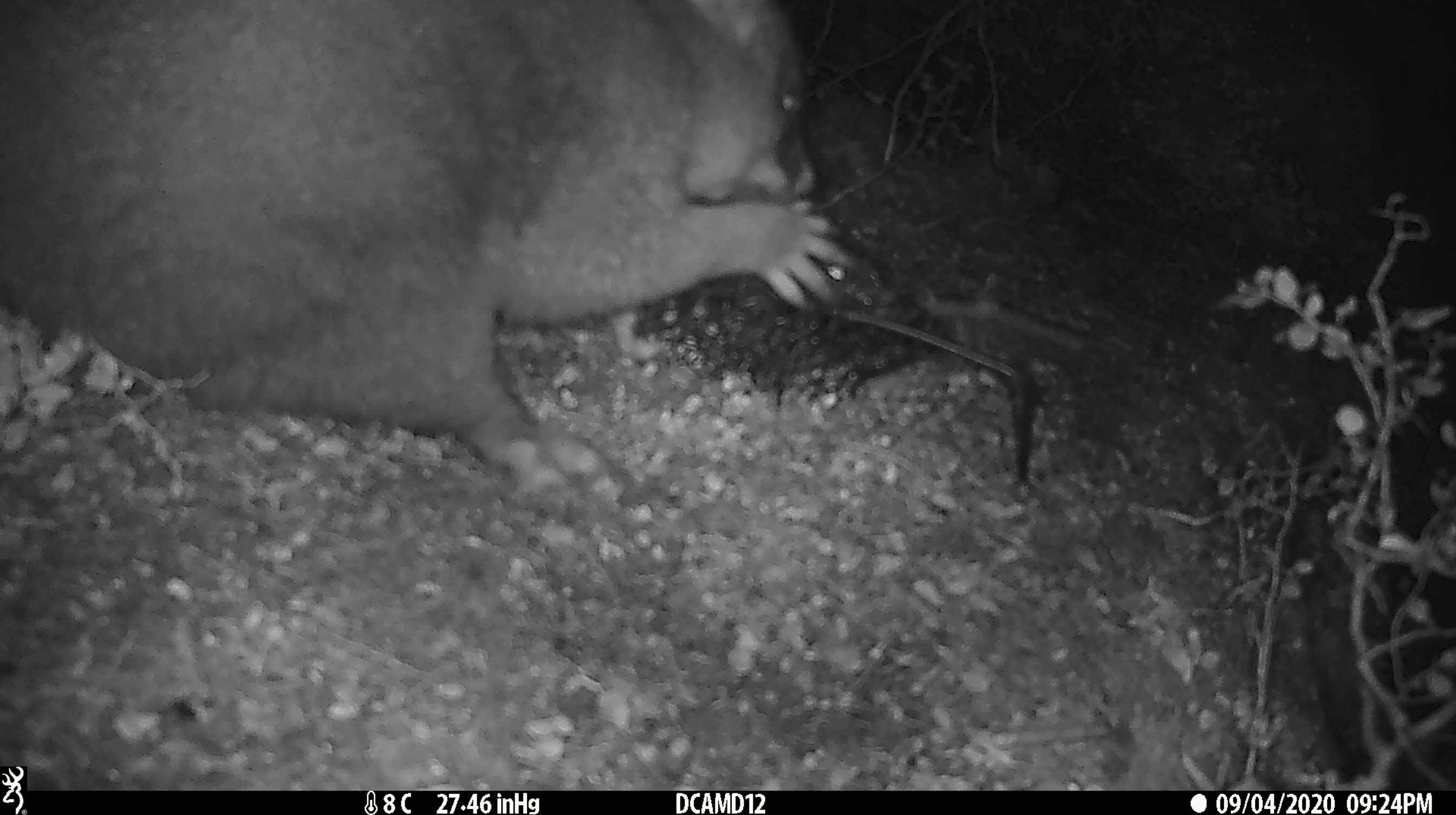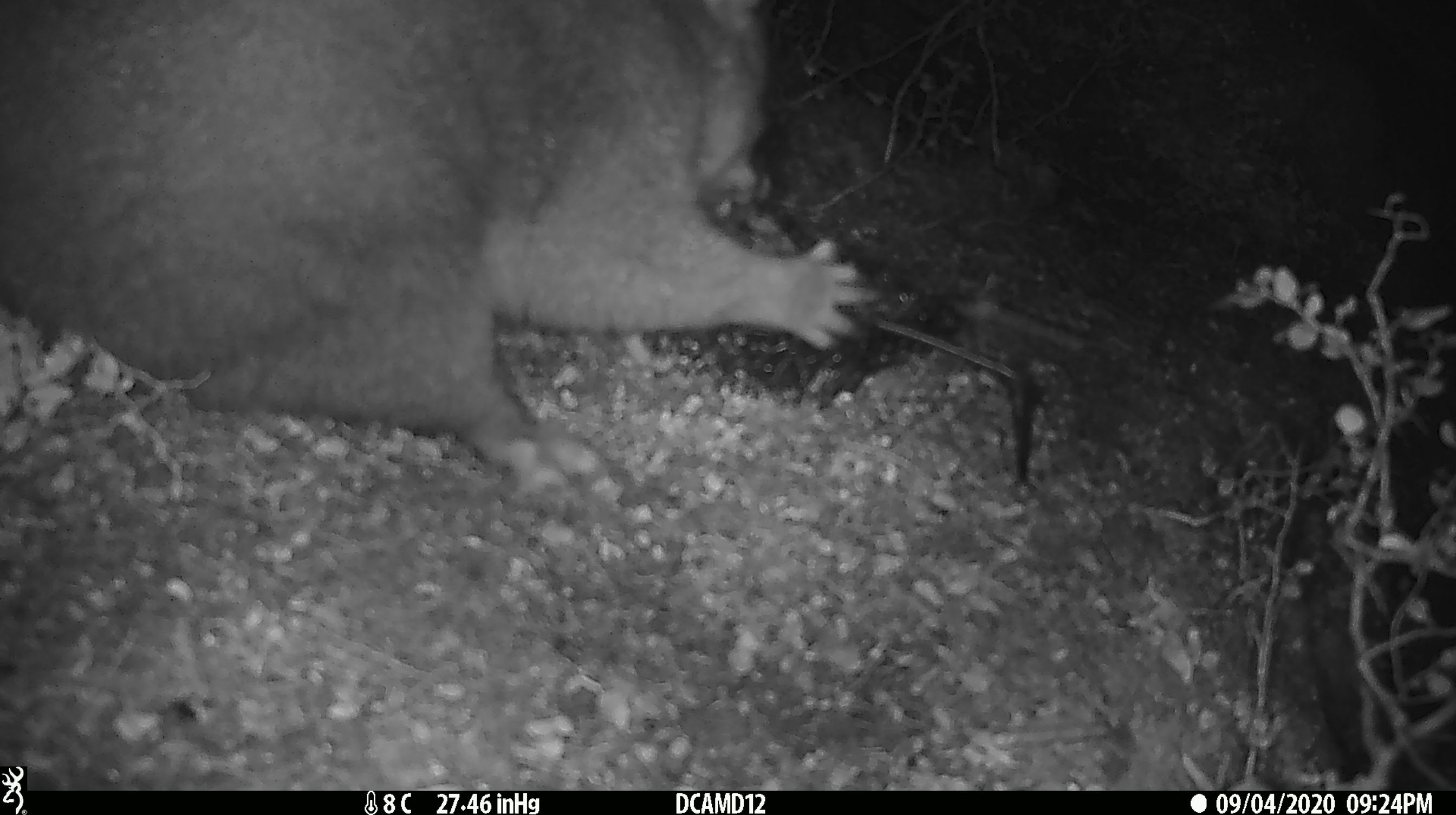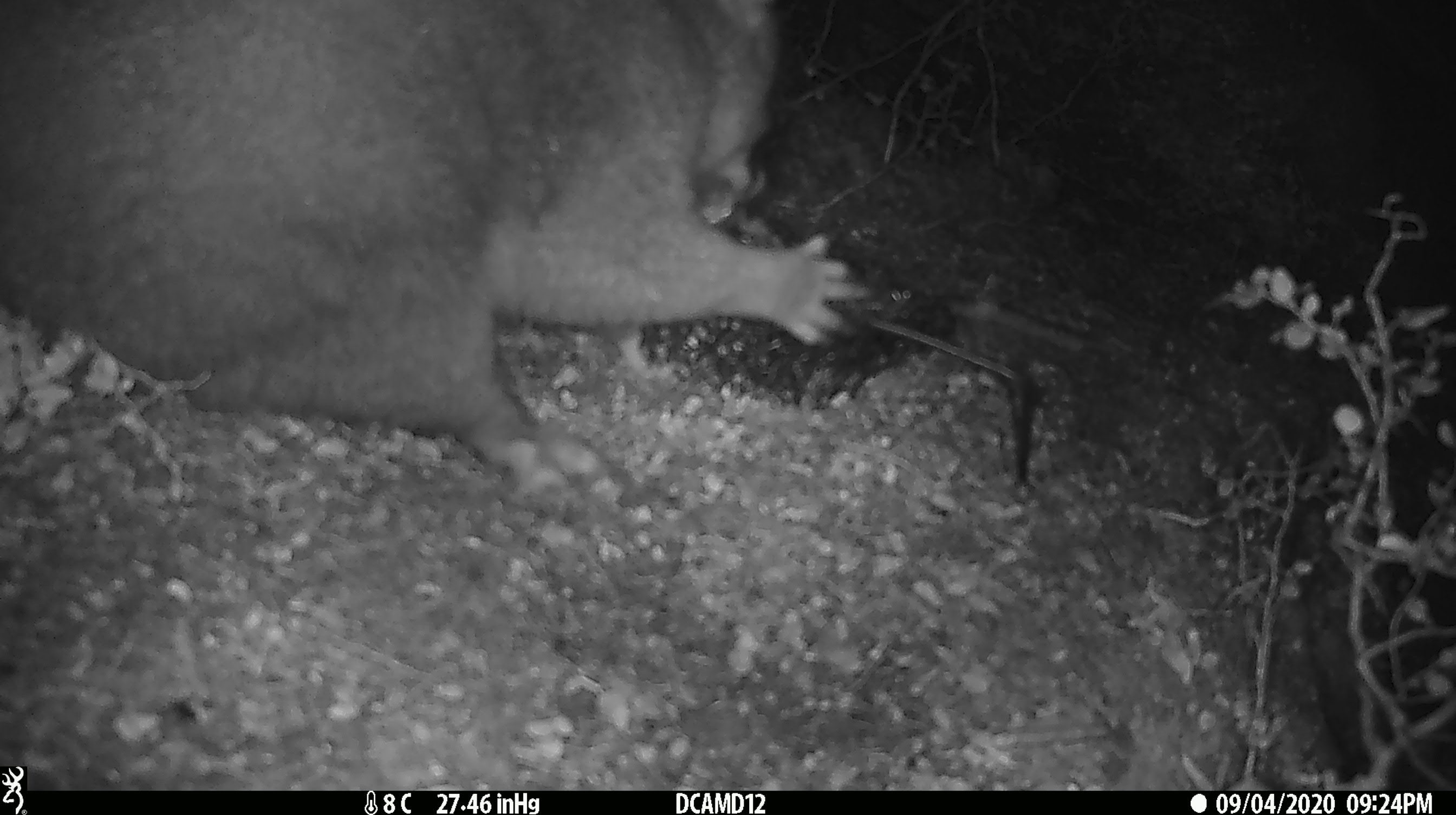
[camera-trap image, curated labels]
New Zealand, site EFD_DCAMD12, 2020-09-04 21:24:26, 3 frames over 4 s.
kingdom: Animalia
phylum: Chordata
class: Mammalia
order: Diprotodontia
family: Phalangeridae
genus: Trichosurus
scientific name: Trichosurus vulpecula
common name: common brushtail possum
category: possum